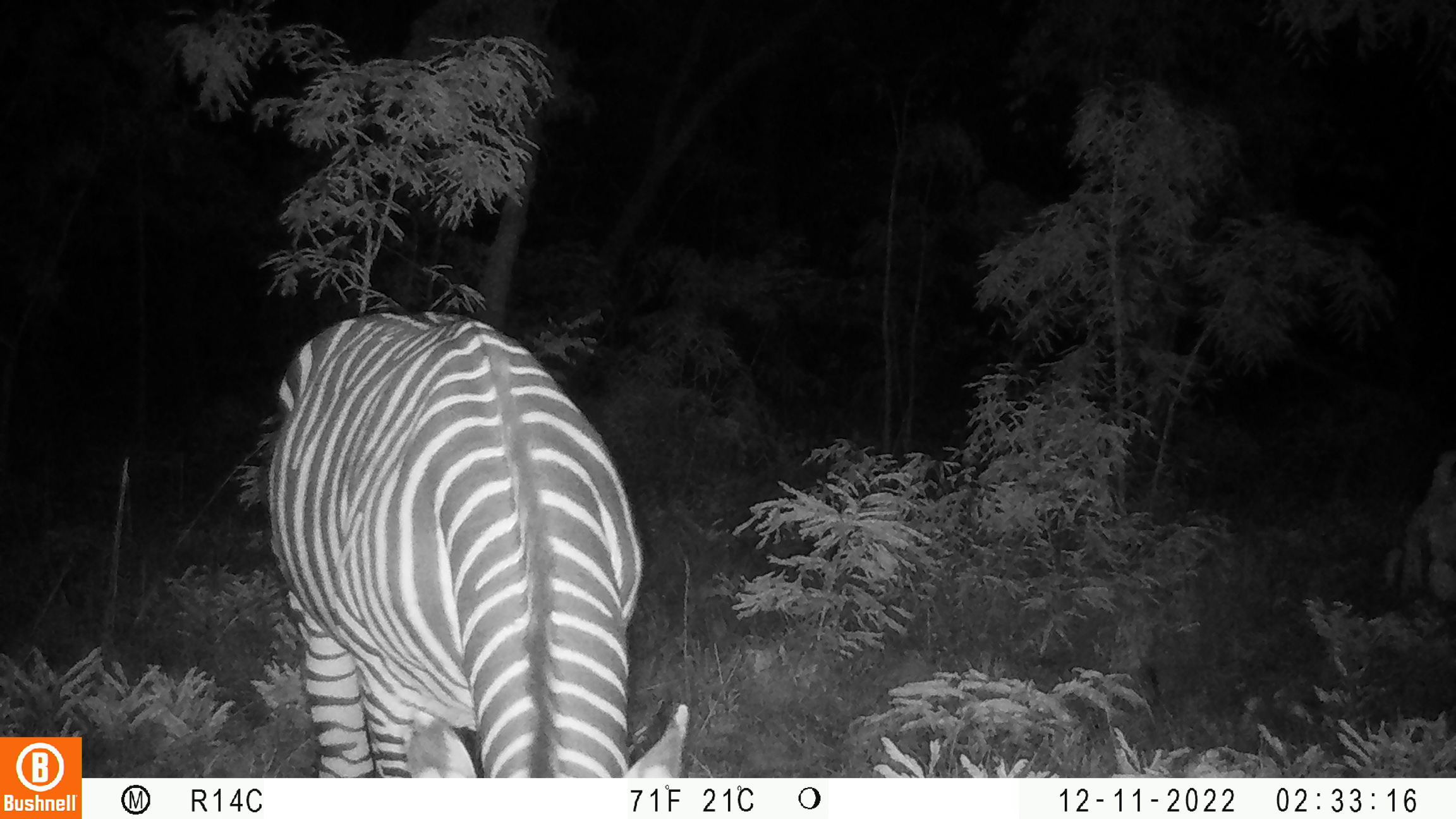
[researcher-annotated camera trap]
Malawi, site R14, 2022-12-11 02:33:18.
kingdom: Animalia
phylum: Chordata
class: Mammalia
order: Perissodactyla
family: Equidae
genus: Equus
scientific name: Equus quagga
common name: plains zebra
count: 1